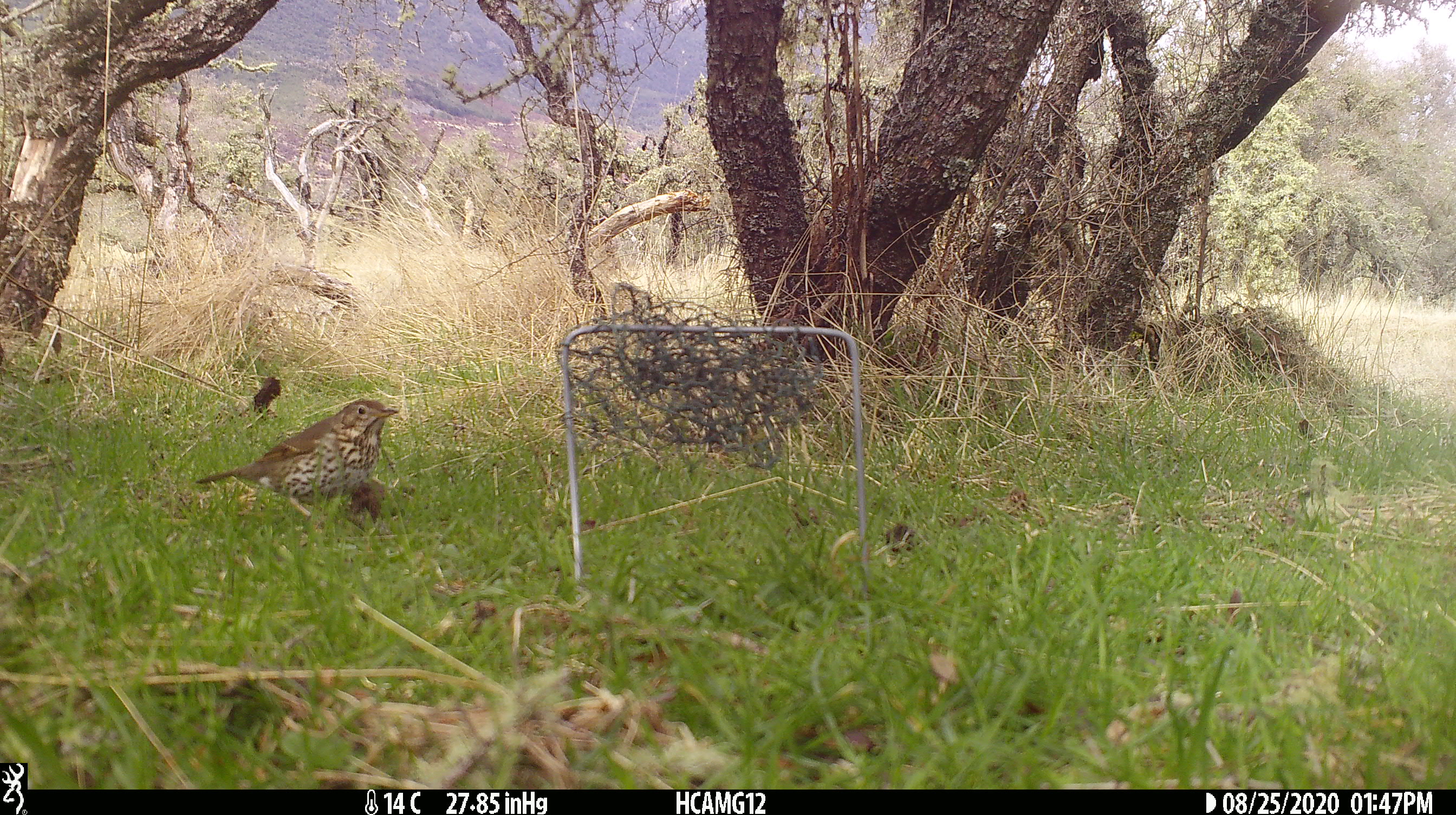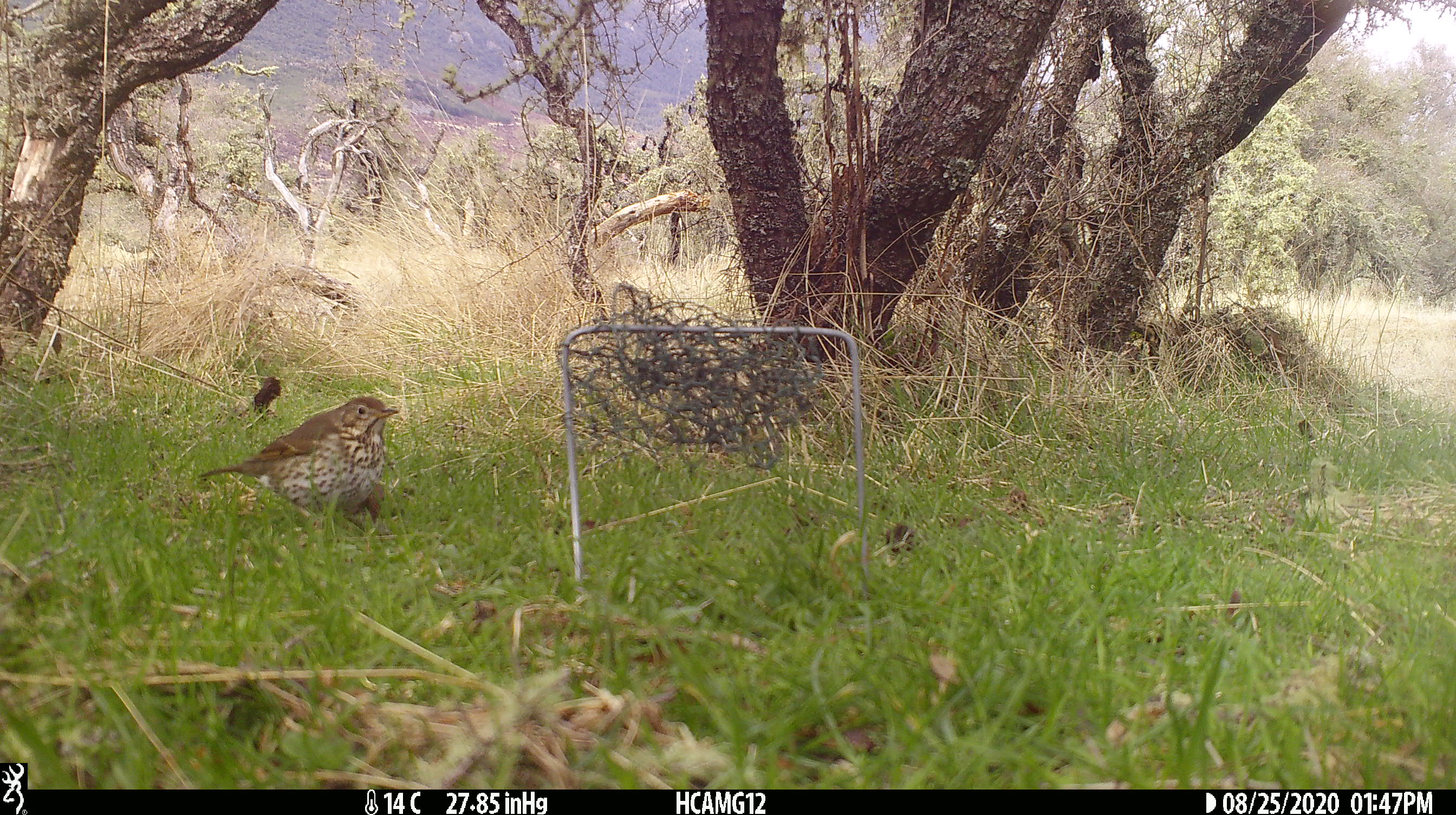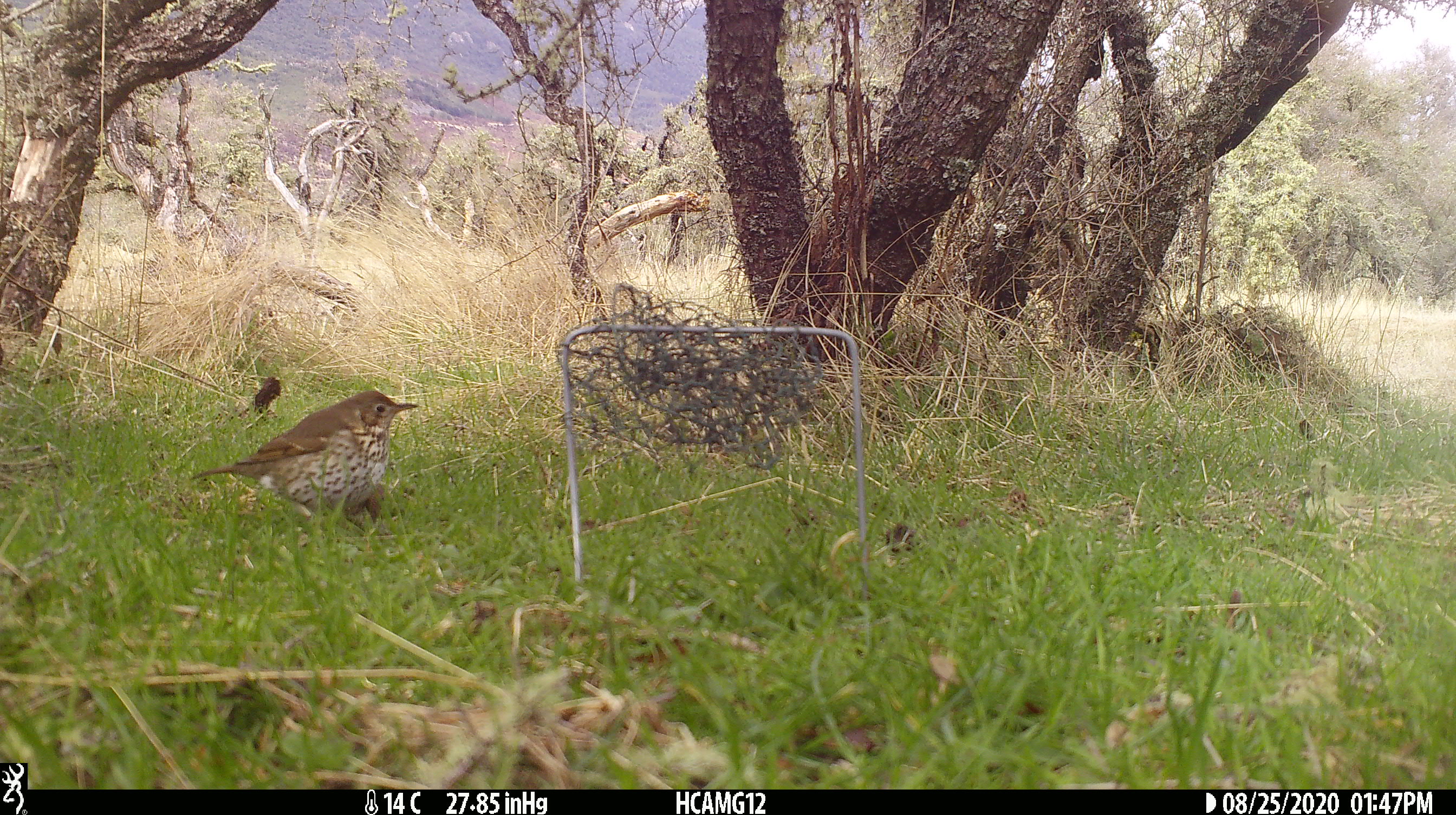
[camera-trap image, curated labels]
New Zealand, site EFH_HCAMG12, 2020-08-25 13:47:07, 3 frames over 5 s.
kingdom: Animalia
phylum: Chordata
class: Aves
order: Passeriformes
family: Turdidae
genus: Turdus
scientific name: Turdus philomelos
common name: song thrush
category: thrush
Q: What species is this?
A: Thrush (song thrush) (Turdus philomelos).